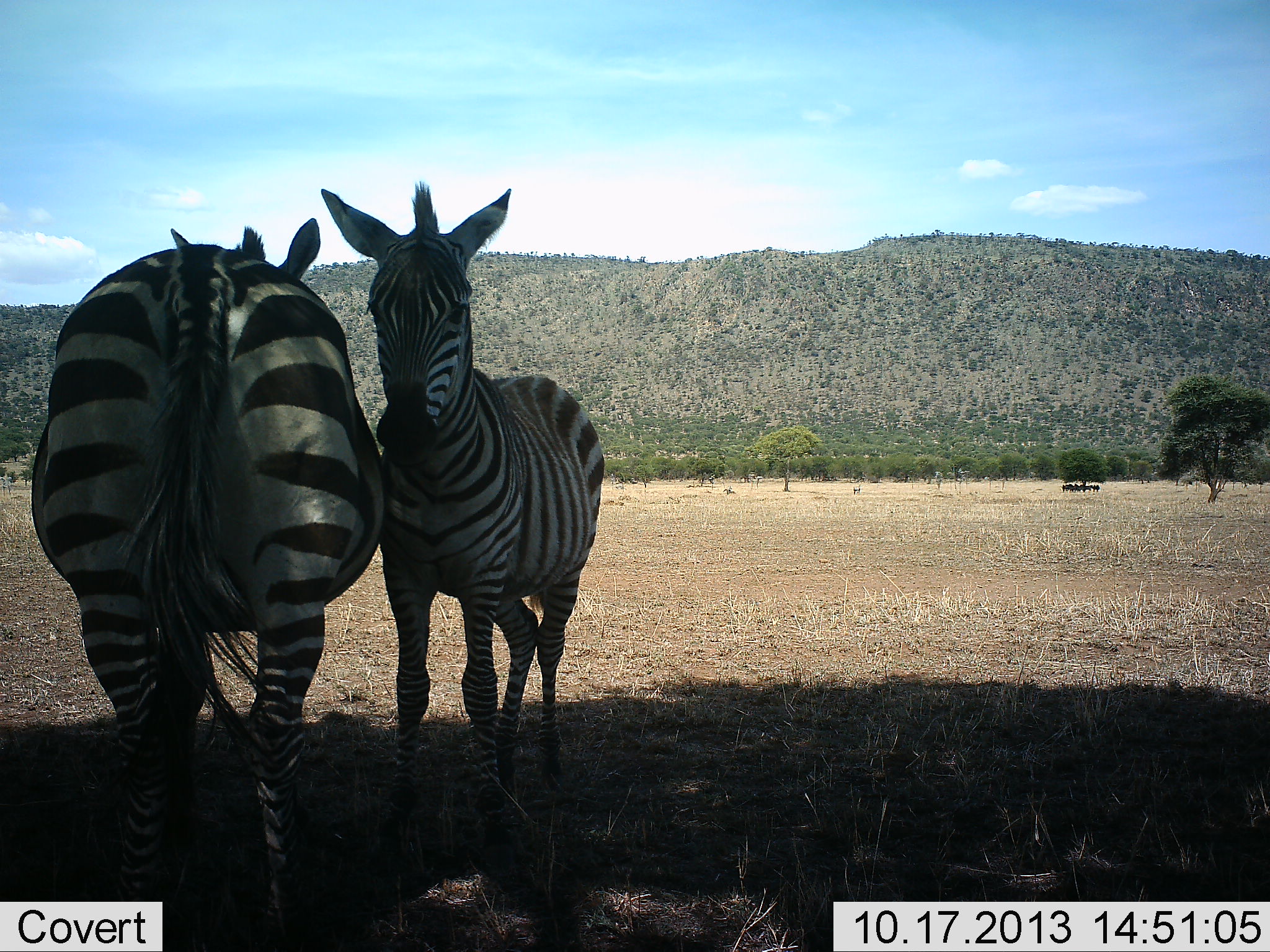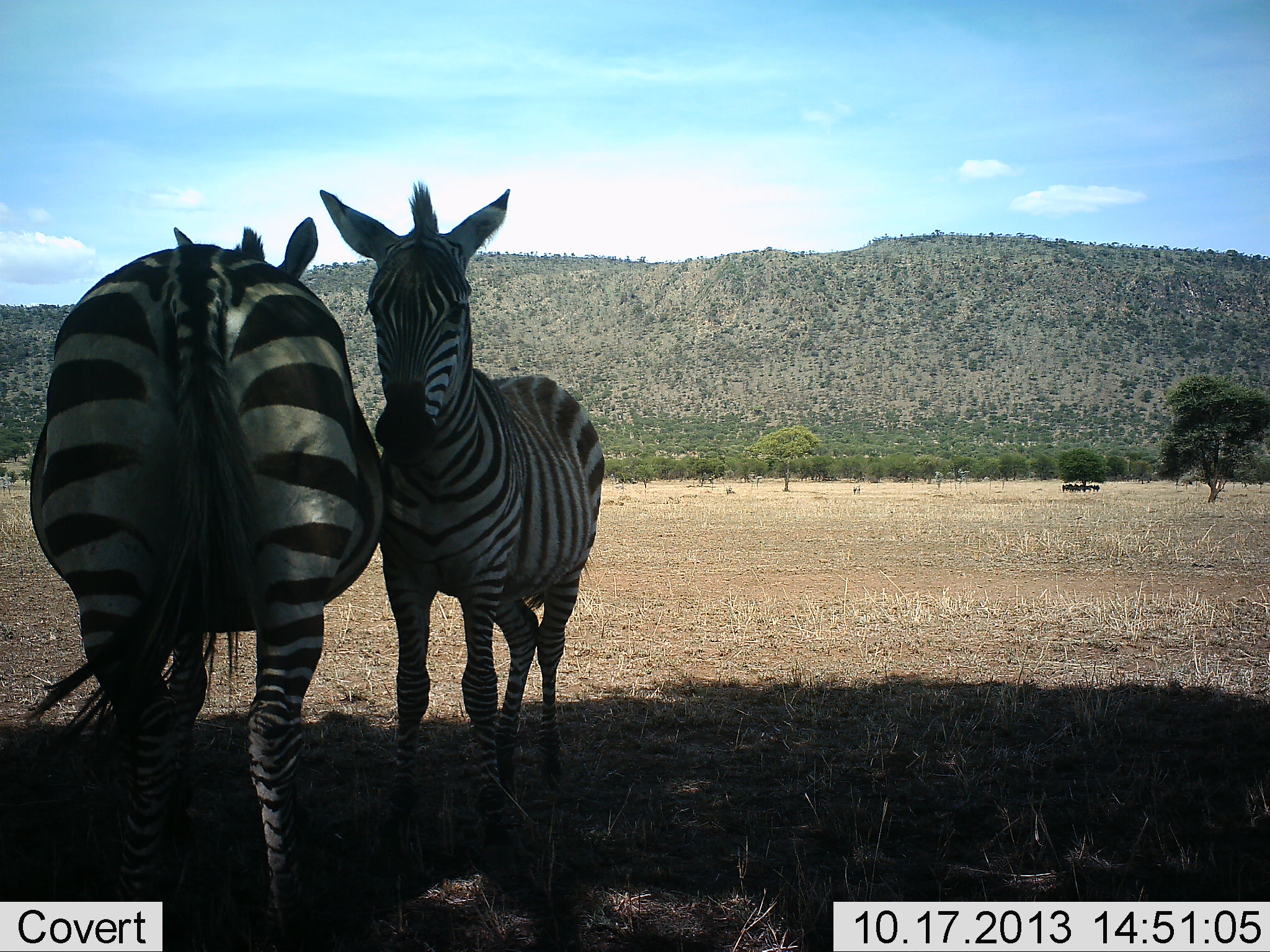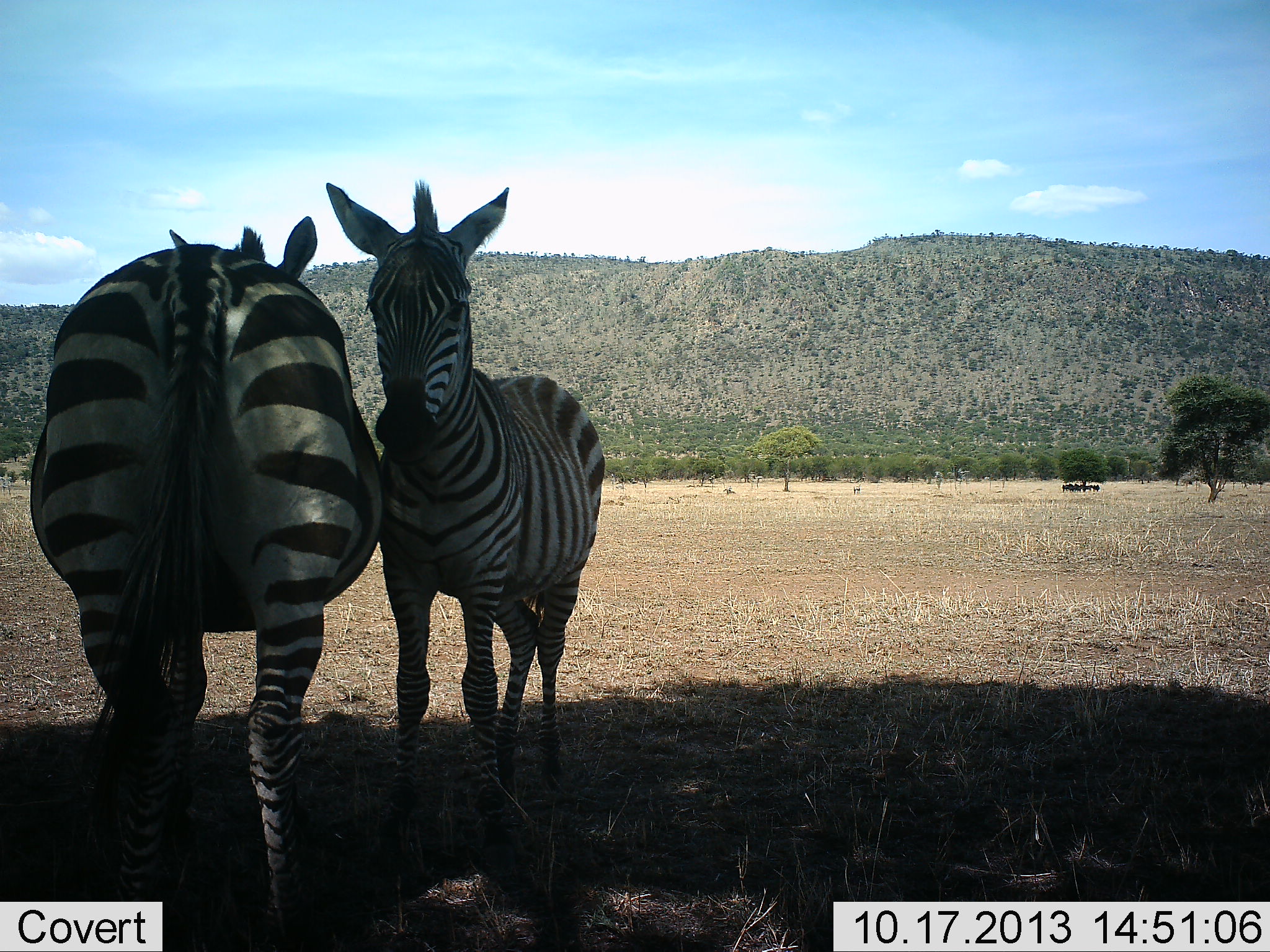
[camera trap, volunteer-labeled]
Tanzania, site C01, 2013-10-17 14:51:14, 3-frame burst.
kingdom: Animalia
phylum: Chordata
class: Mammalia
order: Perissodactyla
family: Equidae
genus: Equus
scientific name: Equus quagga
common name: plains zebra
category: zebra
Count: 2.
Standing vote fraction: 90%.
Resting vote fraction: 10%.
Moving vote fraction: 0%.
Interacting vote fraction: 10%.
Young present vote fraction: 10%.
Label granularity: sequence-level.